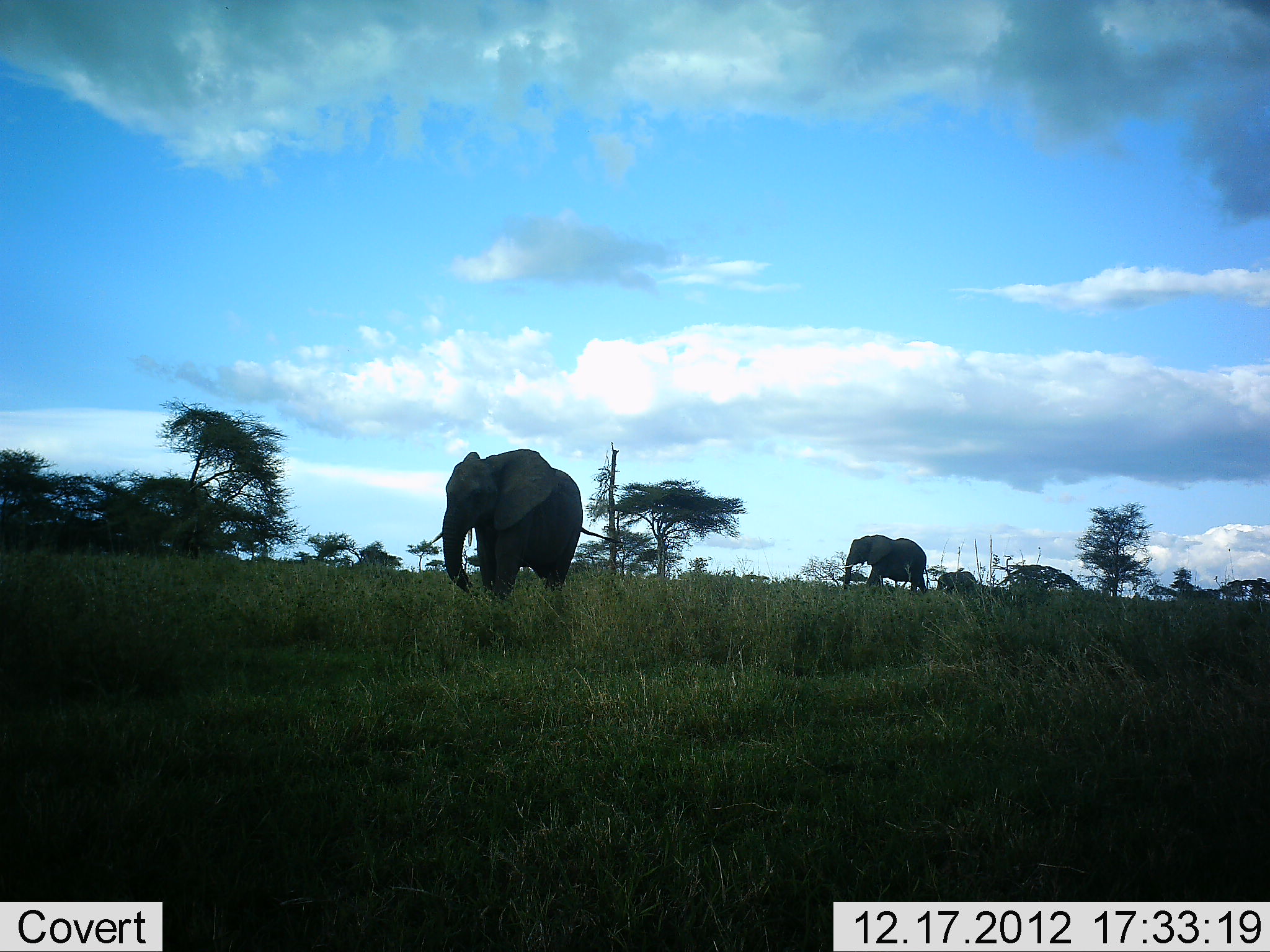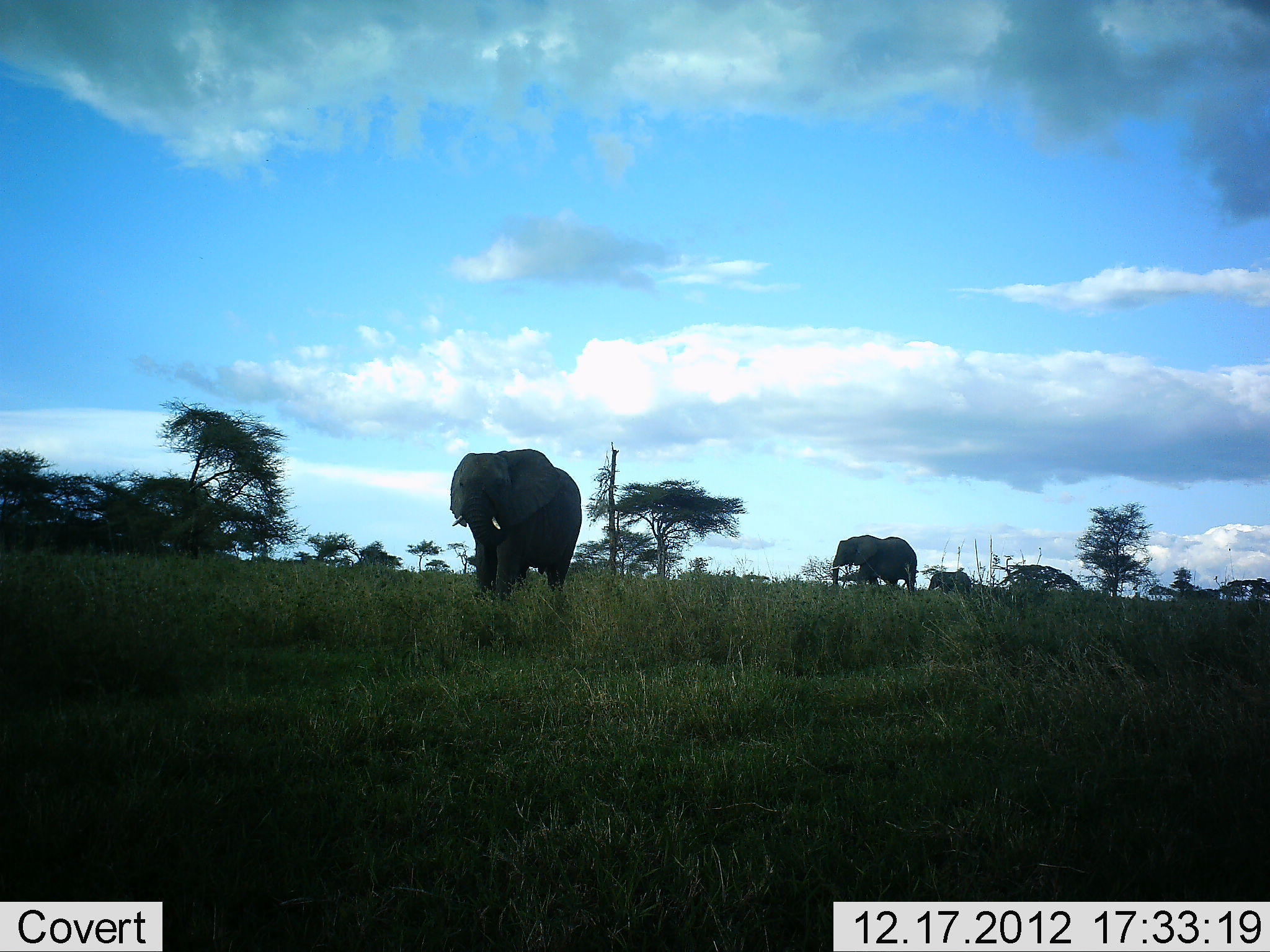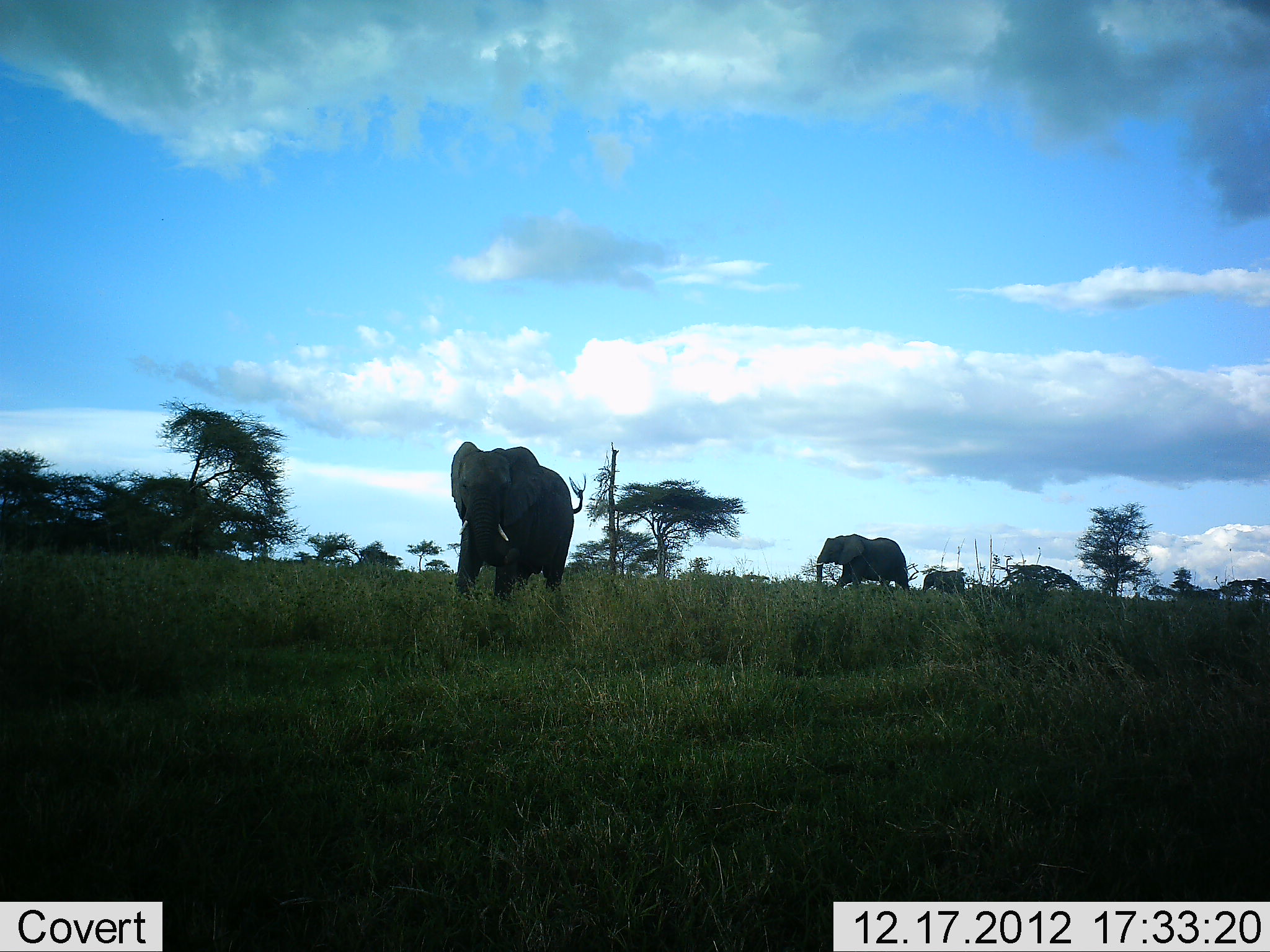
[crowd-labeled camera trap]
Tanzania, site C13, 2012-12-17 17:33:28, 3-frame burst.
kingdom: Animalia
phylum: Chordata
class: Mammalia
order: Proboscidea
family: Elephantidae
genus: Loxodonta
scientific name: Loxodonta africana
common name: african bush elephant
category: elephant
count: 3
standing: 9%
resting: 0%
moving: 94%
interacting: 3%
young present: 20%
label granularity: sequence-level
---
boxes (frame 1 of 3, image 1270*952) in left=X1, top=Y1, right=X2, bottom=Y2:
animal: left=430, top=447, right=626, bottom=604; left=841, top=534, right=931, bottom=596; left=936, top=571, right=979, bottom=596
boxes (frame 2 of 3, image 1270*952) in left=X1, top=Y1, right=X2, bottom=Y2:
animal: left=450, top=449, right=583, bottom=605; left=828, top=534, right=918, bottom=597; left=928, top=570, right=972, bottom=597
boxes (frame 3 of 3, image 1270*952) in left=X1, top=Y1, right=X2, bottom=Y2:
animal: left=448, top=441, right=587, bottom=608; left=814, top=534, right=910, bottom=597; left=921, top=570, right=966, bottom=596